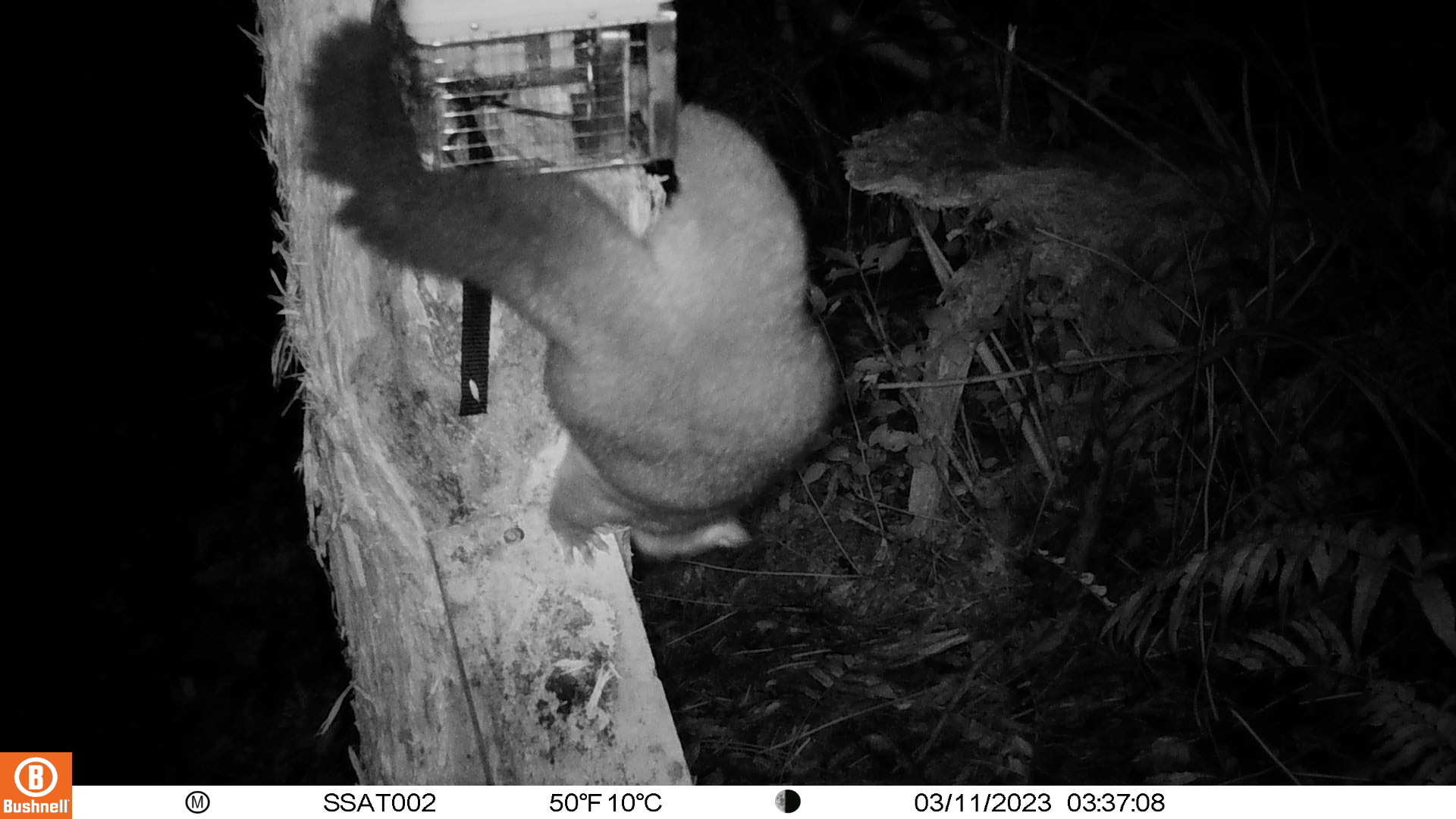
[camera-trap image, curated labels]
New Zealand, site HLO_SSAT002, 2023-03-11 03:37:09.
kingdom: Animalia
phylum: Chordata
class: Mammalia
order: Diprotodontia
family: Phalangeridae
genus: Trichosurus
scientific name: Trichosurus vulpecula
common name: common brushtail possum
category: possum